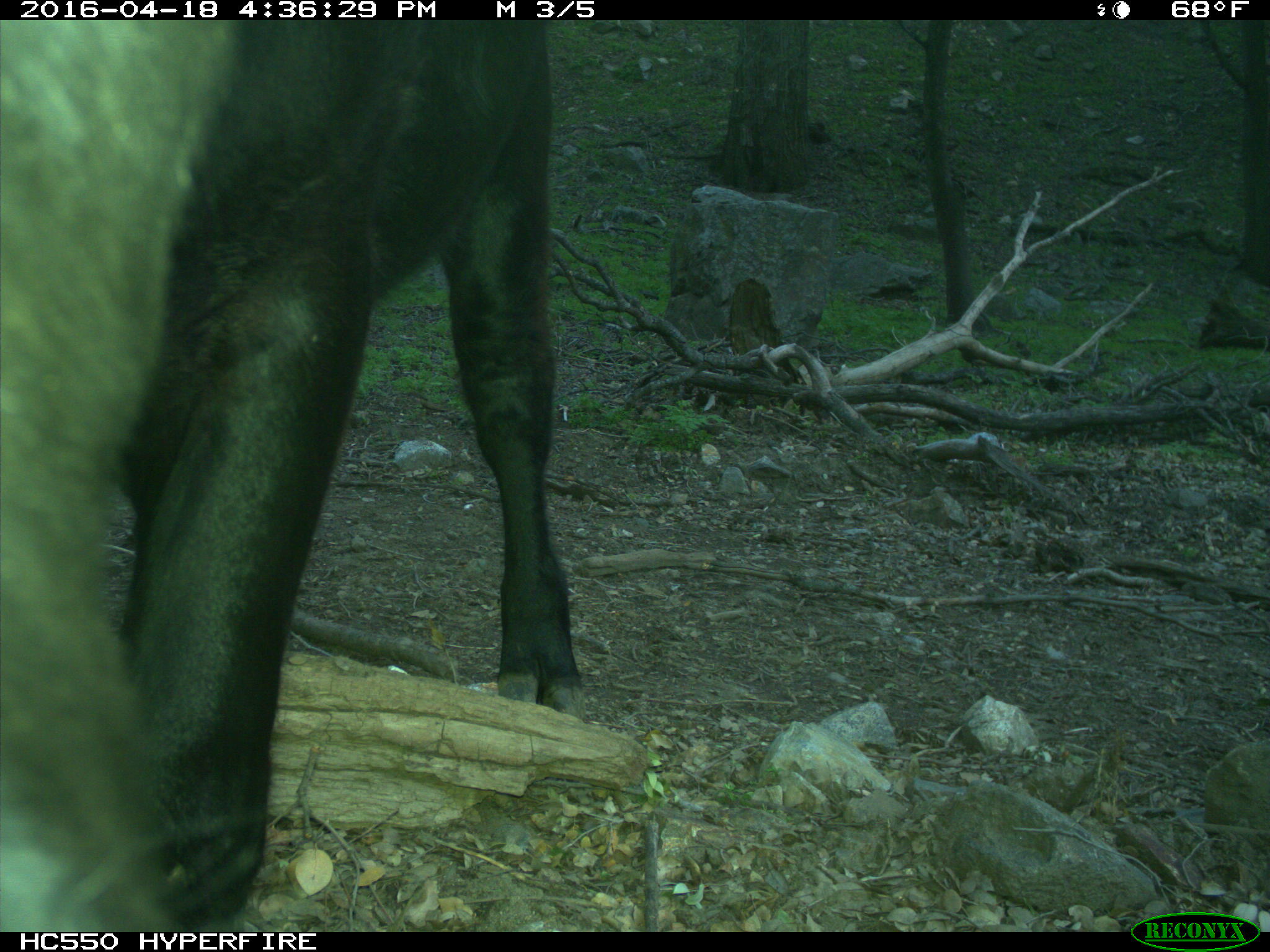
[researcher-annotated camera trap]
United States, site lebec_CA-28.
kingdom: Animalia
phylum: Chordata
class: Mammalia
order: Artiodactyla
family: Bovidae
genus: Bos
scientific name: Bos taurus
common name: domestic cow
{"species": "Bos taurus (domestic cow)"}